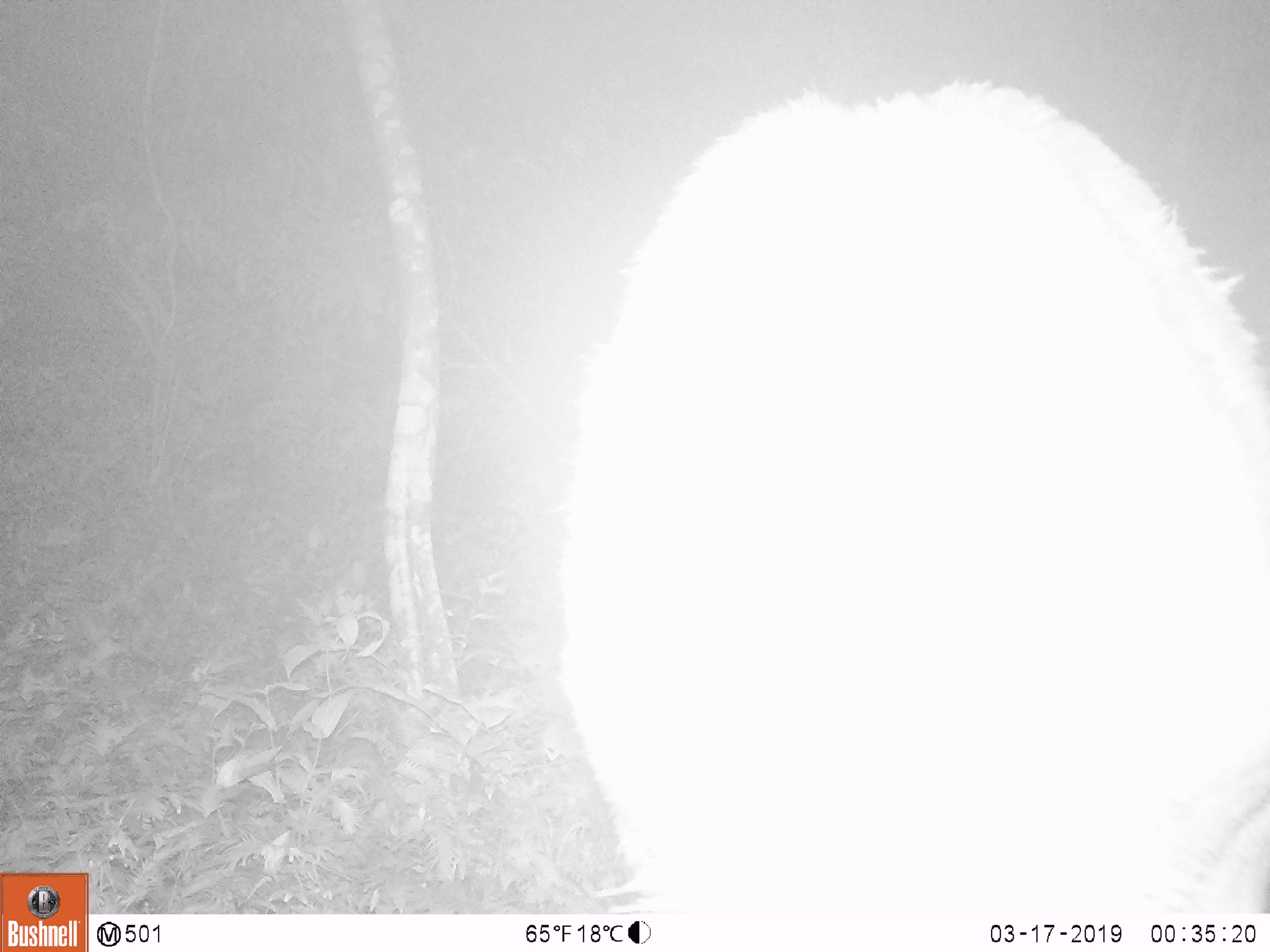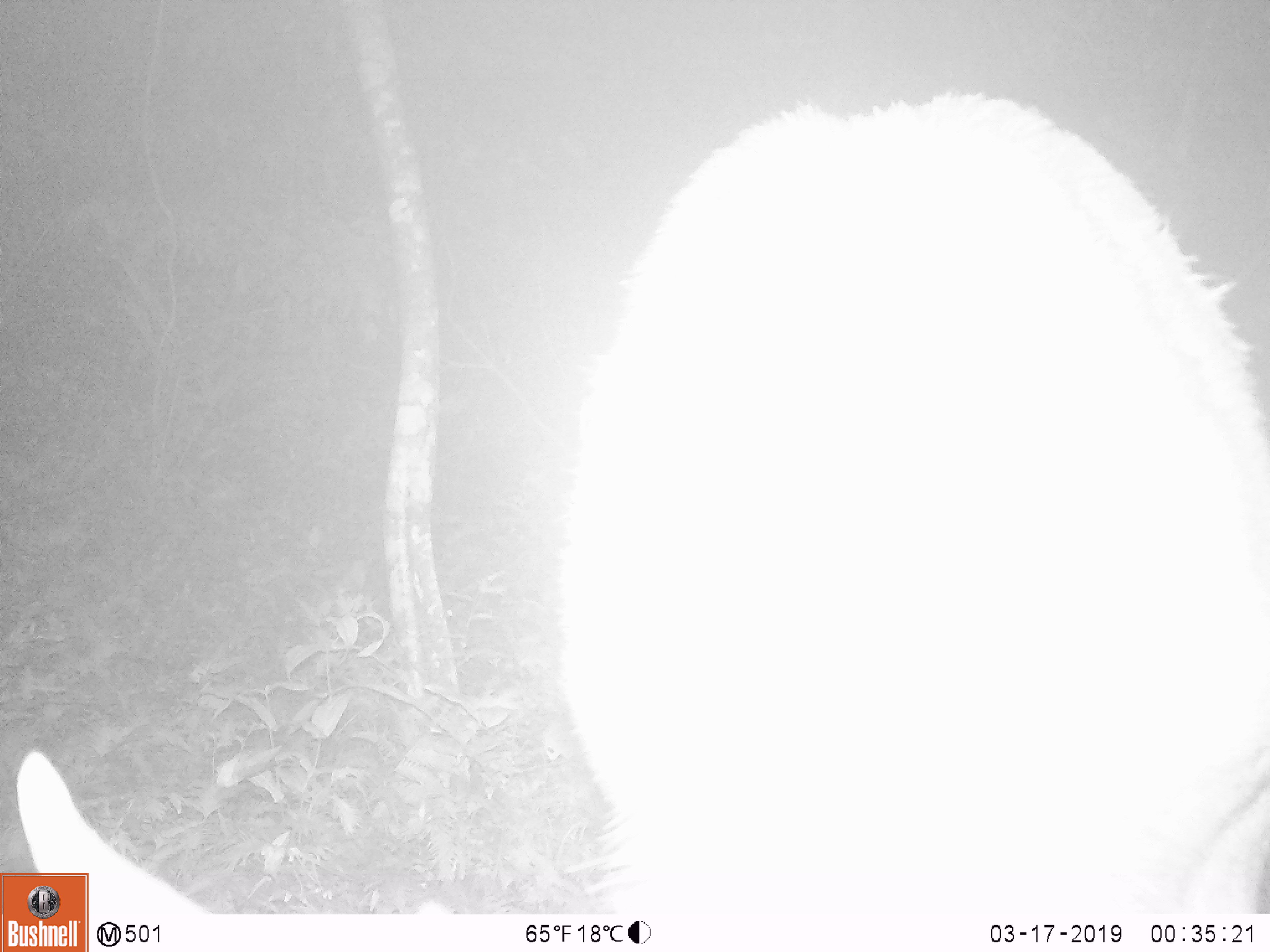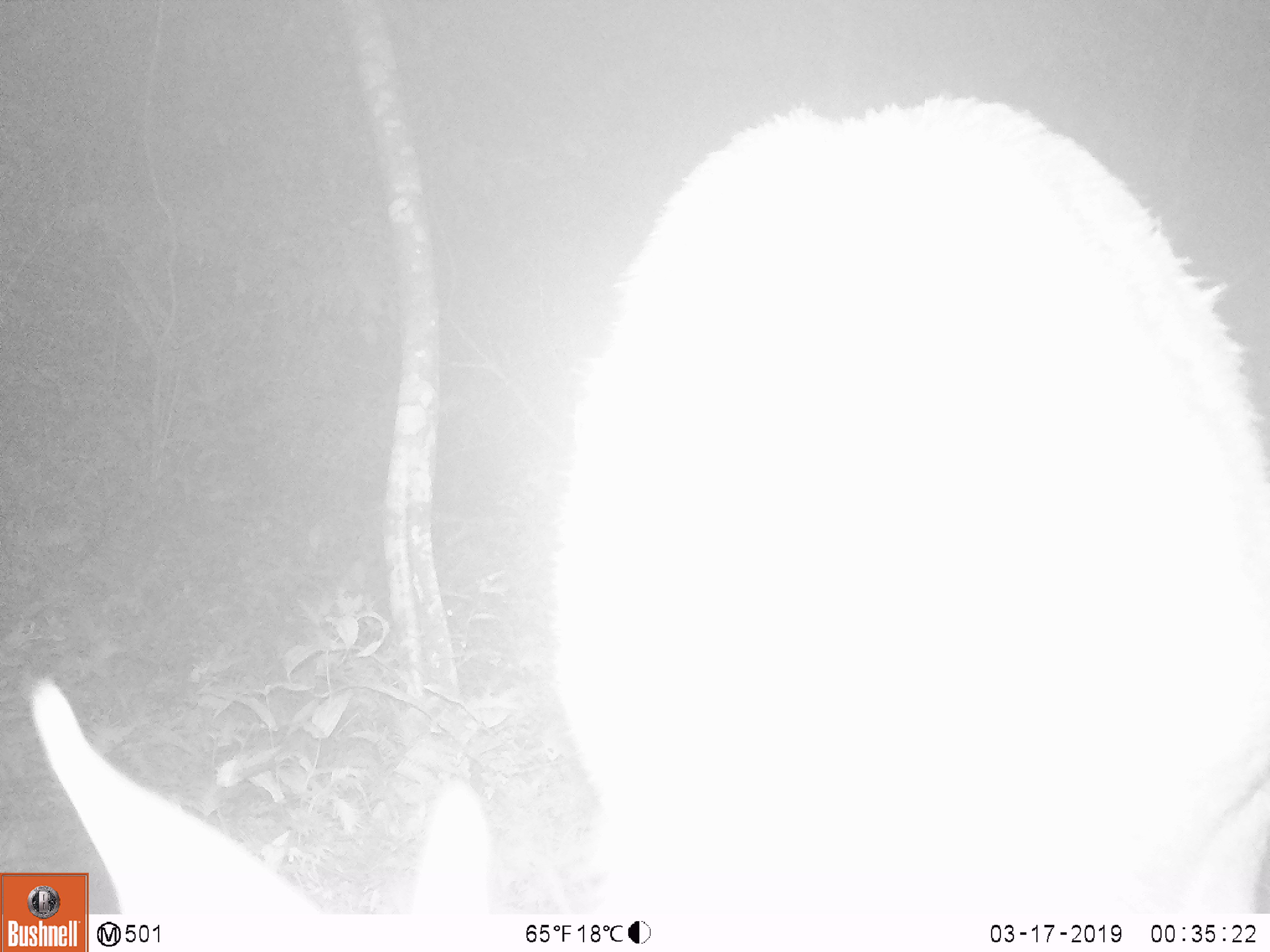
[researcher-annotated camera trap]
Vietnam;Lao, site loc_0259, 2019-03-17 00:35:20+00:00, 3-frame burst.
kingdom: Animalia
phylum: Chordata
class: Mammalia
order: Artiodactyla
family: Cervidae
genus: Rusa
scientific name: Rusa unicolor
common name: sambar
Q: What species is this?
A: Sambar (Rusa unicolor).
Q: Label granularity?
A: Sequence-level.